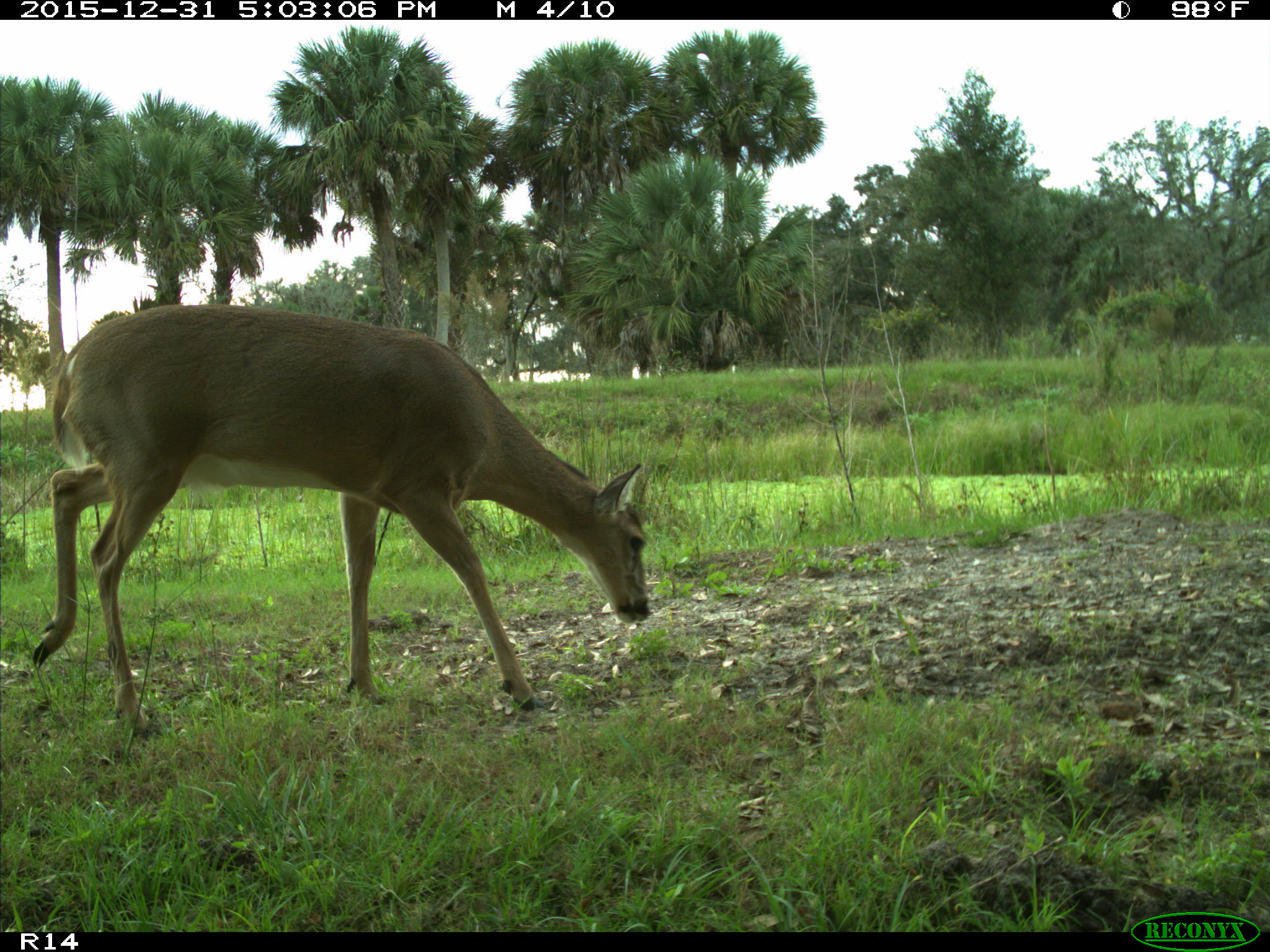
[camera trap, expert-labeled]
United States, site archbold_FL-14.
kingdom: Animalia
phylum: Chordata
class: Mammalia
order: Artiodactyla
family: Cervidae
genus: Odocoileus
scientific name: Odocoileus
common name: deer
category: unidentified deer